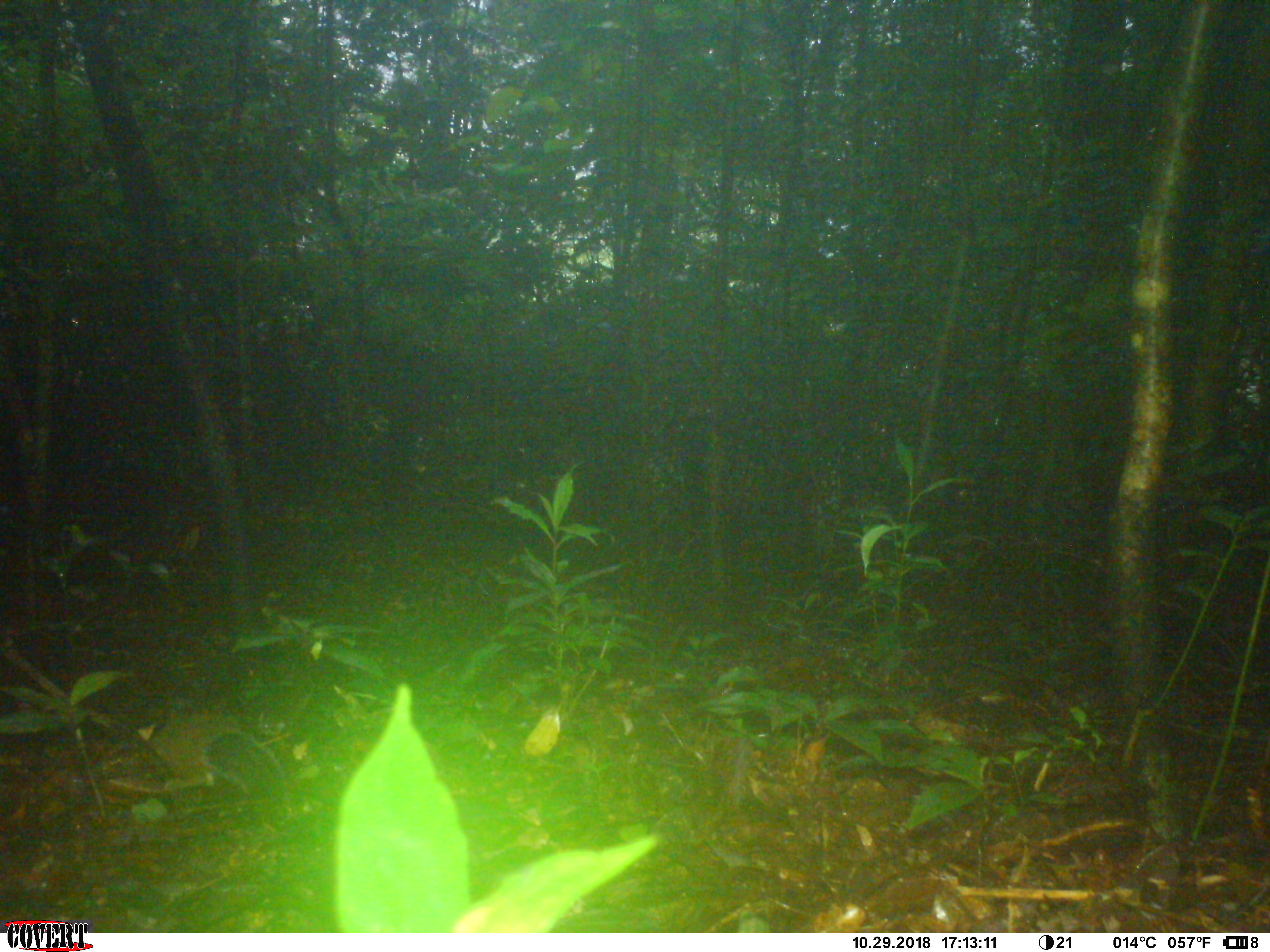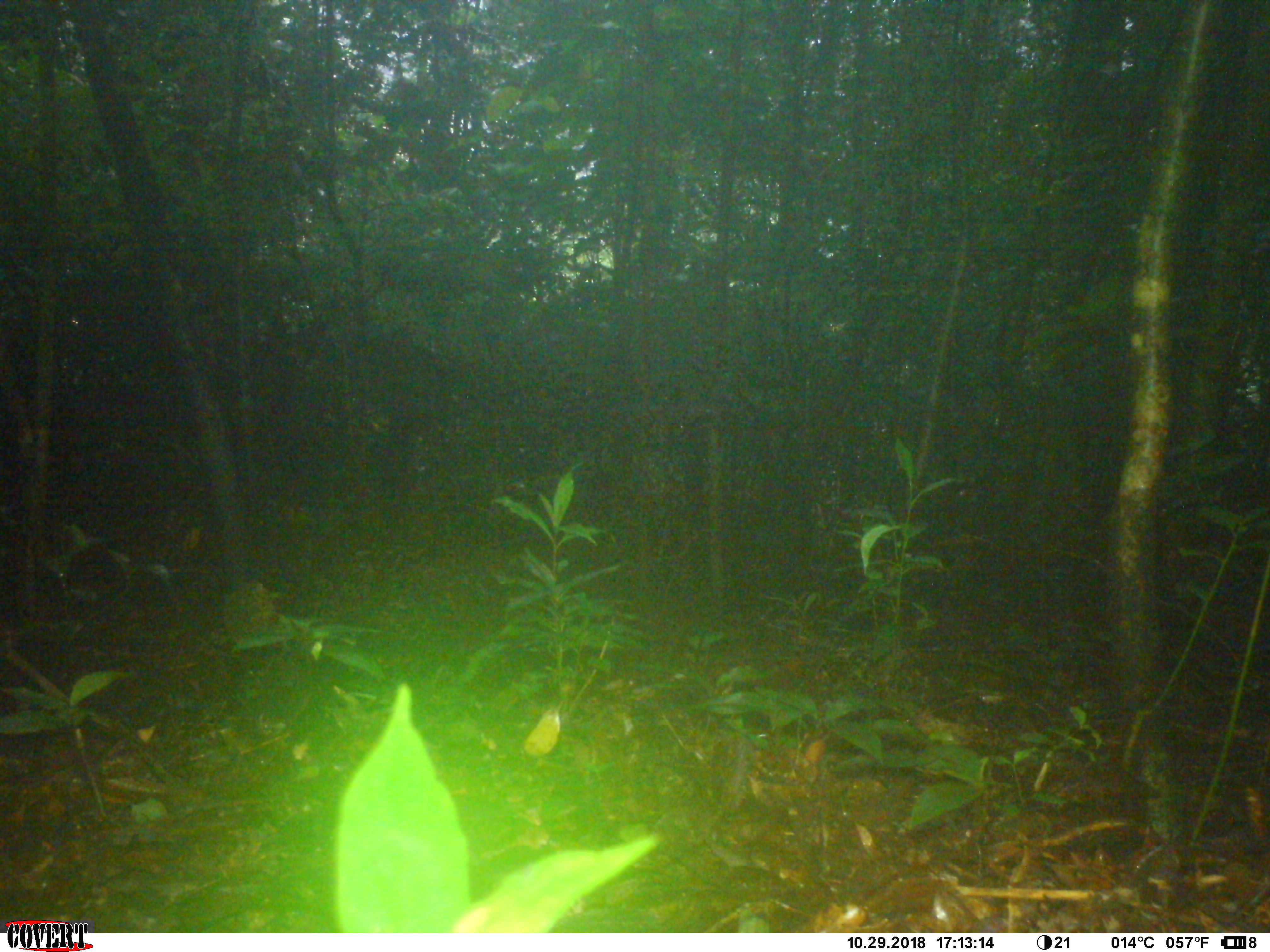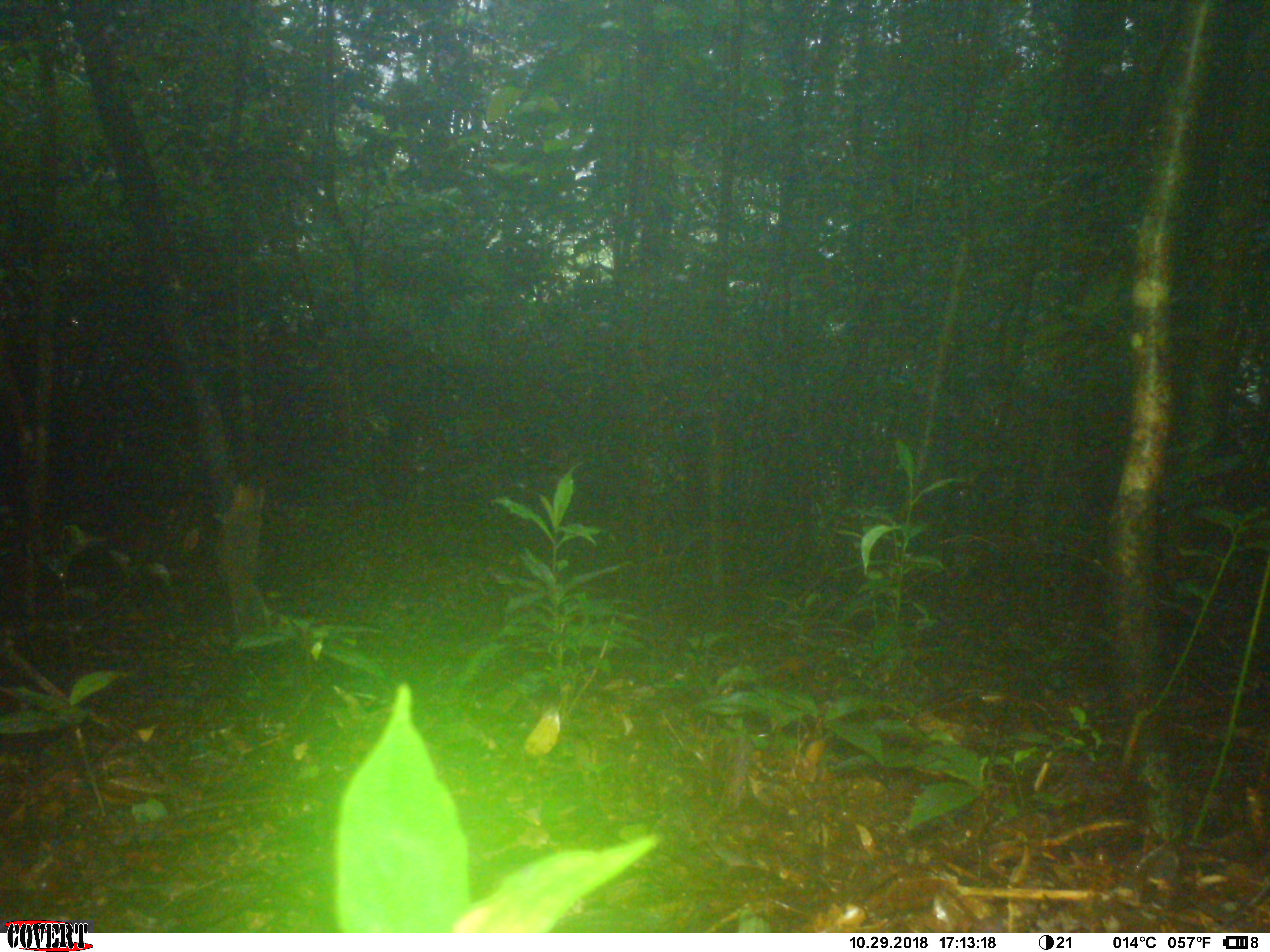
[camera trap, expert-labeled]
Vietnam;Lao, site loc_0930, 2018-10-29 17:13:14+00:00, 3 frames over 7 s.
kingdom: Animalia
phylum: Chordata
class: Mammalia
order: Rodentia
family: Sciuridae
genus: Dremomys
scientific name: Dremomys rufigenis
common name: red-cheeked squirrel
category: red cheeked squirrel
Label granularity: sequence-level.